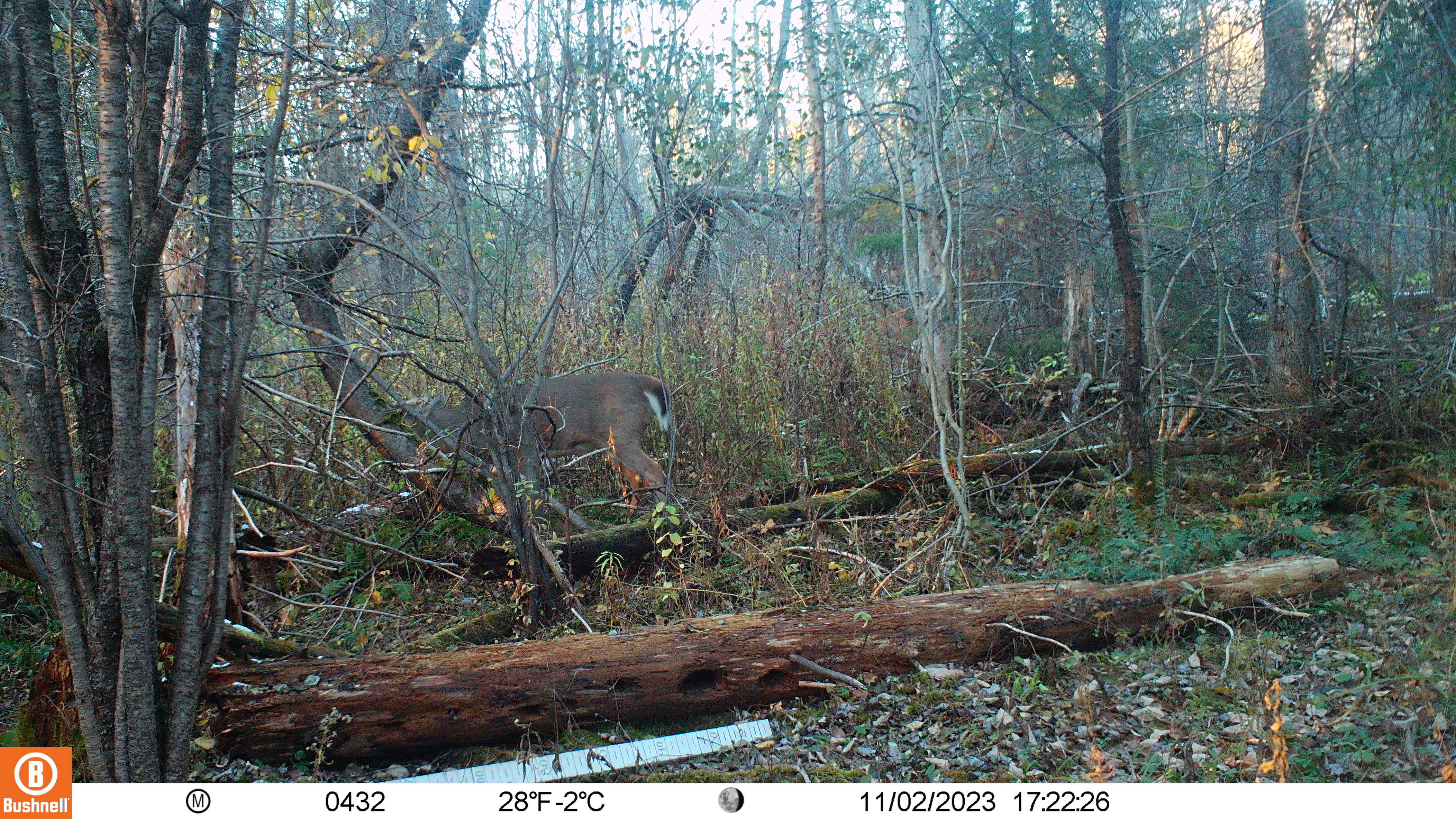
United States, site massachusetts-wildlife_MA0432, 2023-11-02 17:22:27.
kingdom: Animalia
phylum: Chordata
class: Mammalia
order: Artiodactyla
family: Cervidae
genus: Odocoileus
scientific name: Odocoileus virginianus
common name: white-tailed deer